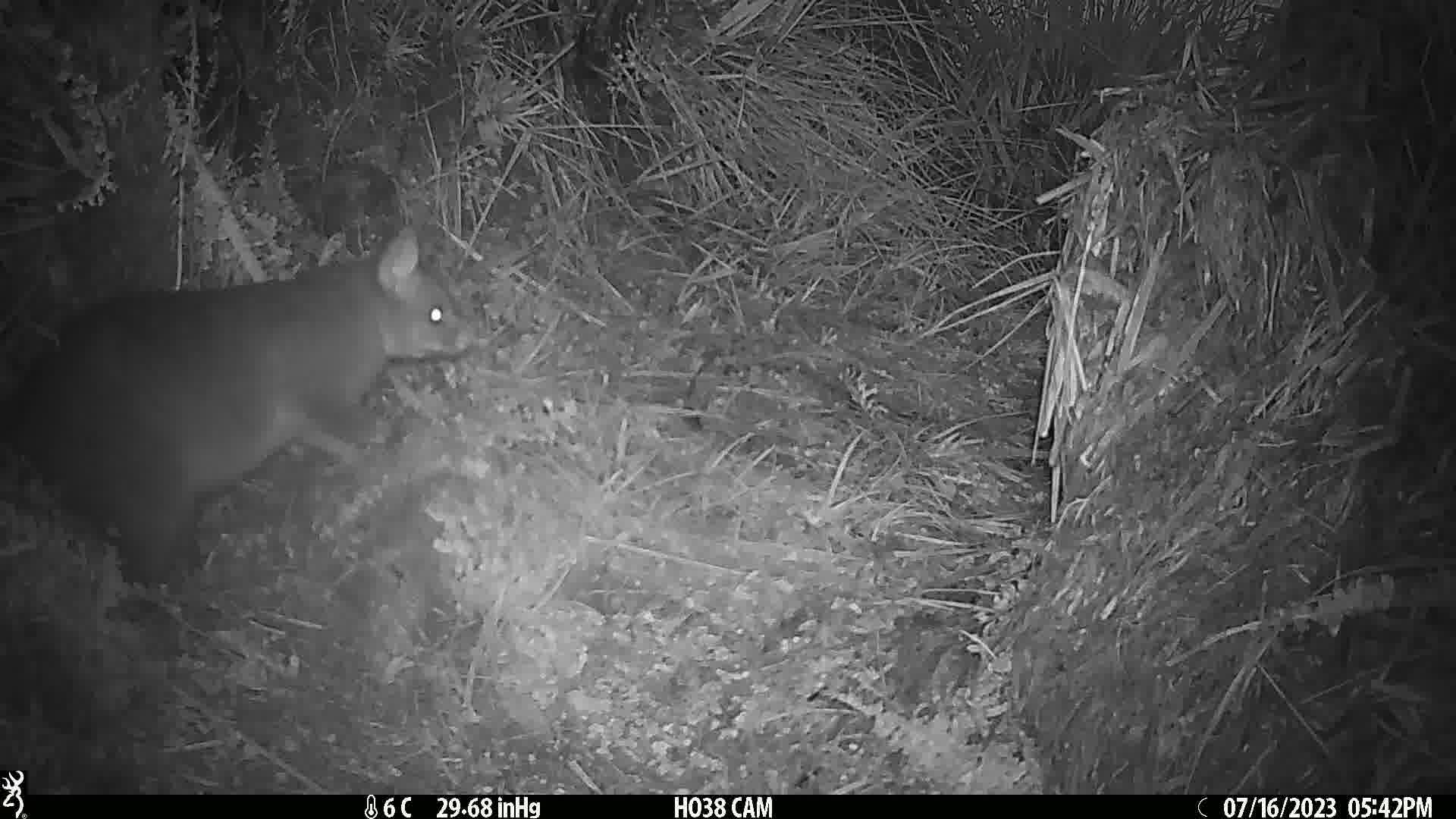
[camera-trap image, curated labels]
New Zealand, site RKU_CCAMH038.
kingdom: Animalia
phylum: Chordata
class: Mammalia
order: Diprotodontia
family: Phalangeridae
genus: Trichosurus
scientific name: Trichosurus vulpecula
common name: common brushtail possum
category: possum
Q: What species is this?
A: Possum (common brushtail possum) (Trichosurus vulpecula).